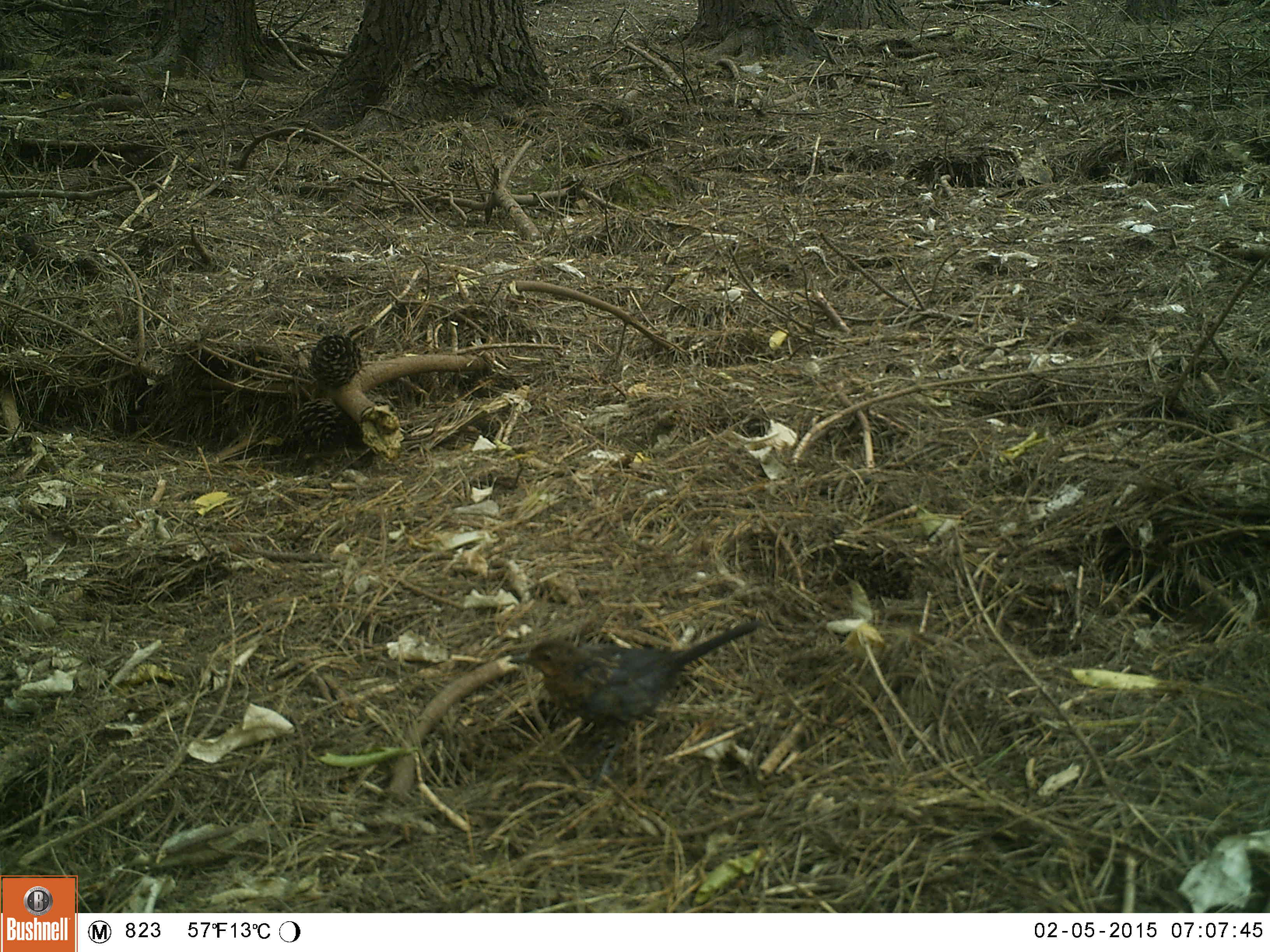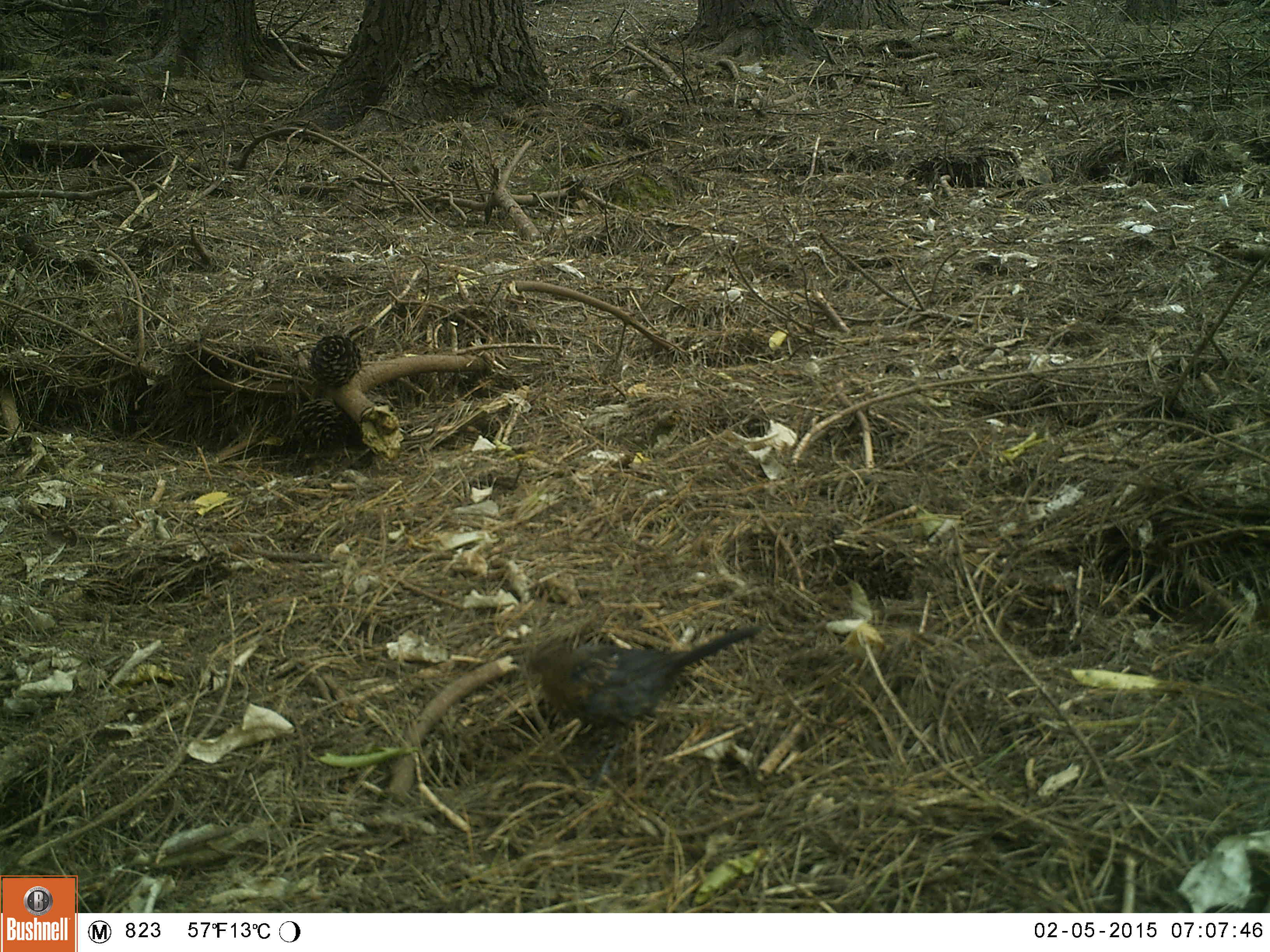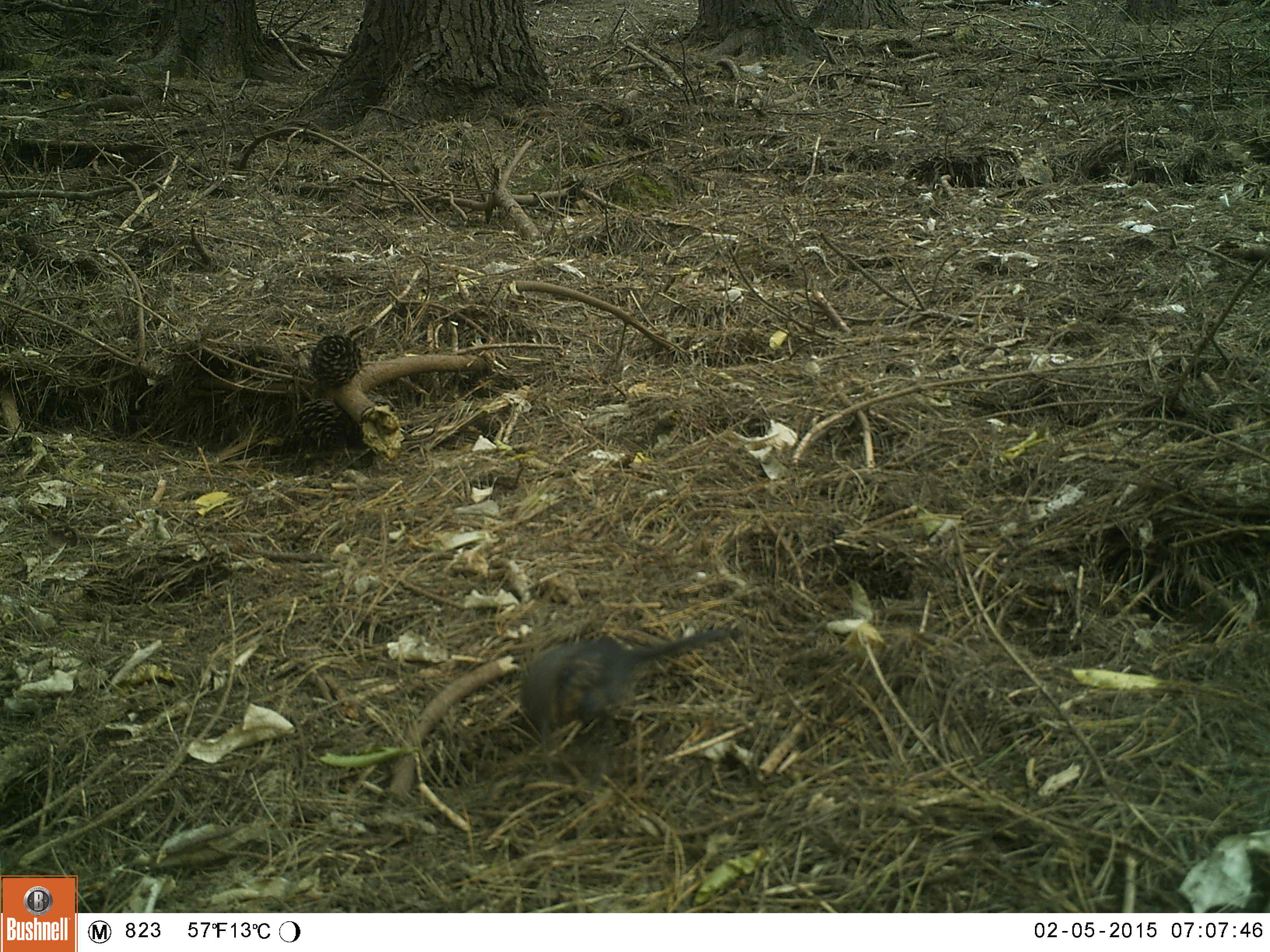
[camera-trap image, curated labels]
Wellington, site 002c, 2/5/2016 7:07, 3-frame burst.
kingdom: Animalia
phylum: Chordata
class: Aves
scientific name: Aves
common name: bird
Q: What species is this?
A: Bird (Aves).